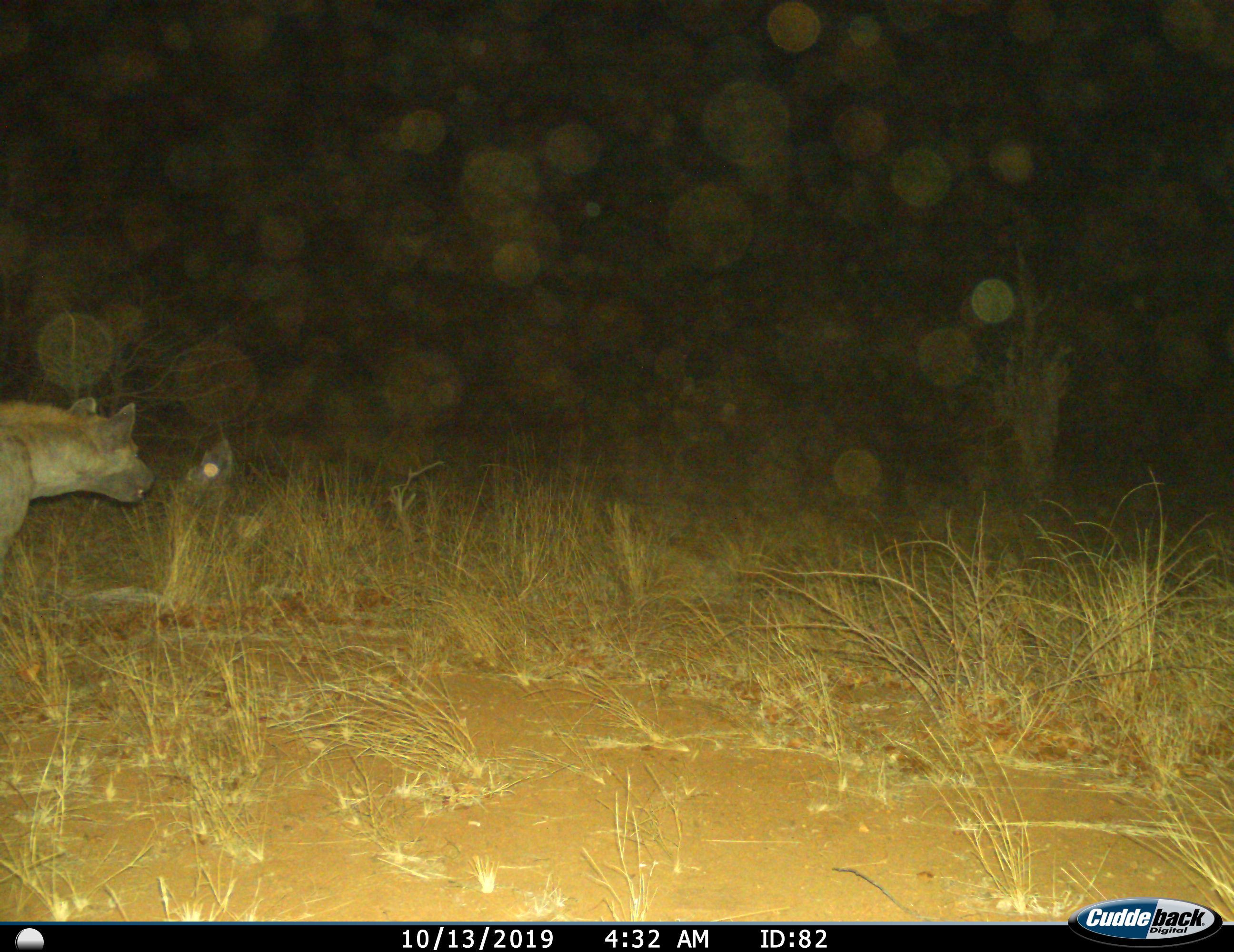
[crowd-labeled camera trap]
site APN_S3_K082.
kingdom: Animalia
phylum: Chordata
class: Mammalia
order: Carnivora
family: Hyaenidae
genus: Crocuta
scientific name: Crocuta crocuta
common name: spotted hyena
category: hyenaspotted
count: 1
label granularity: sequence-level